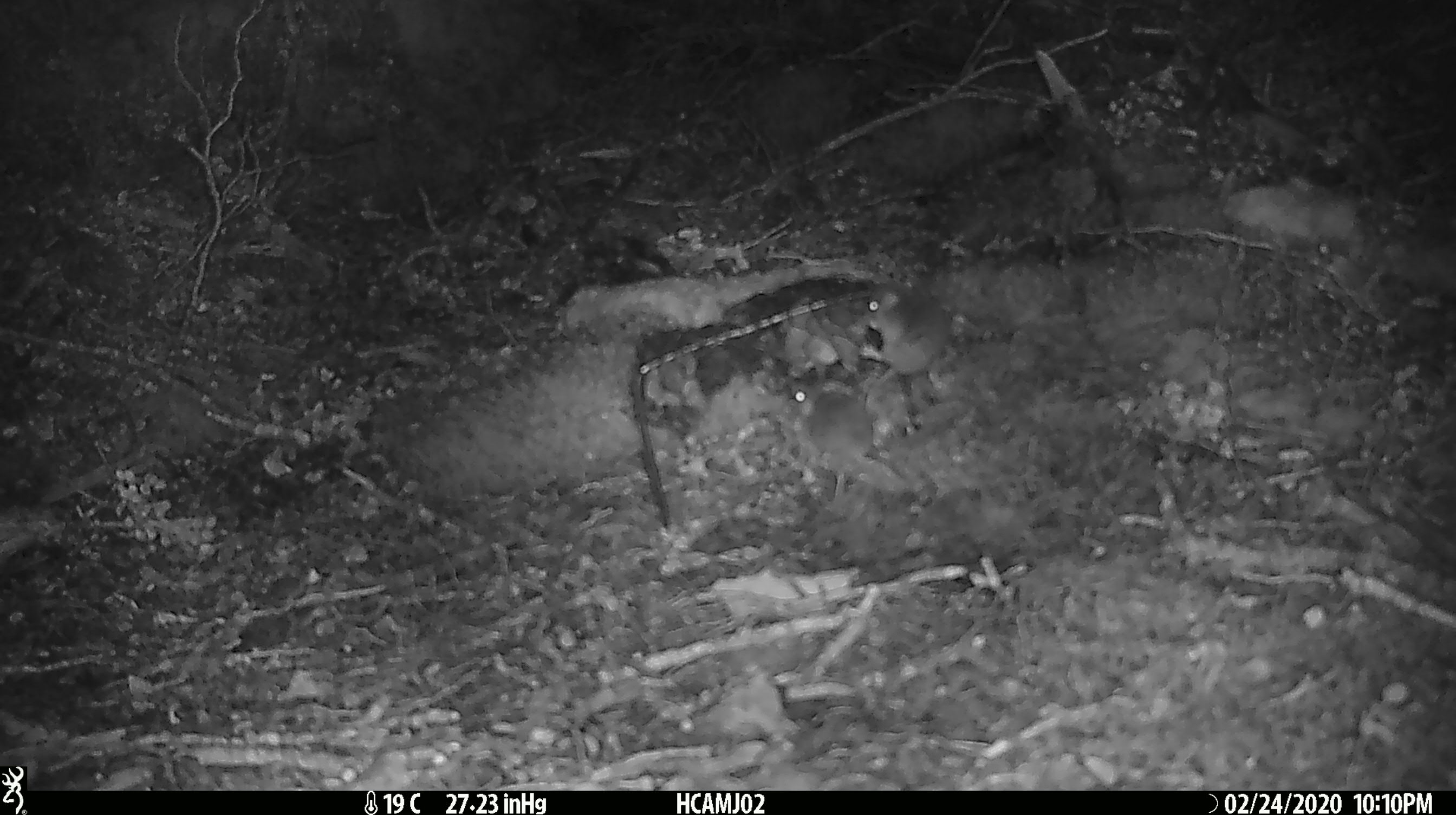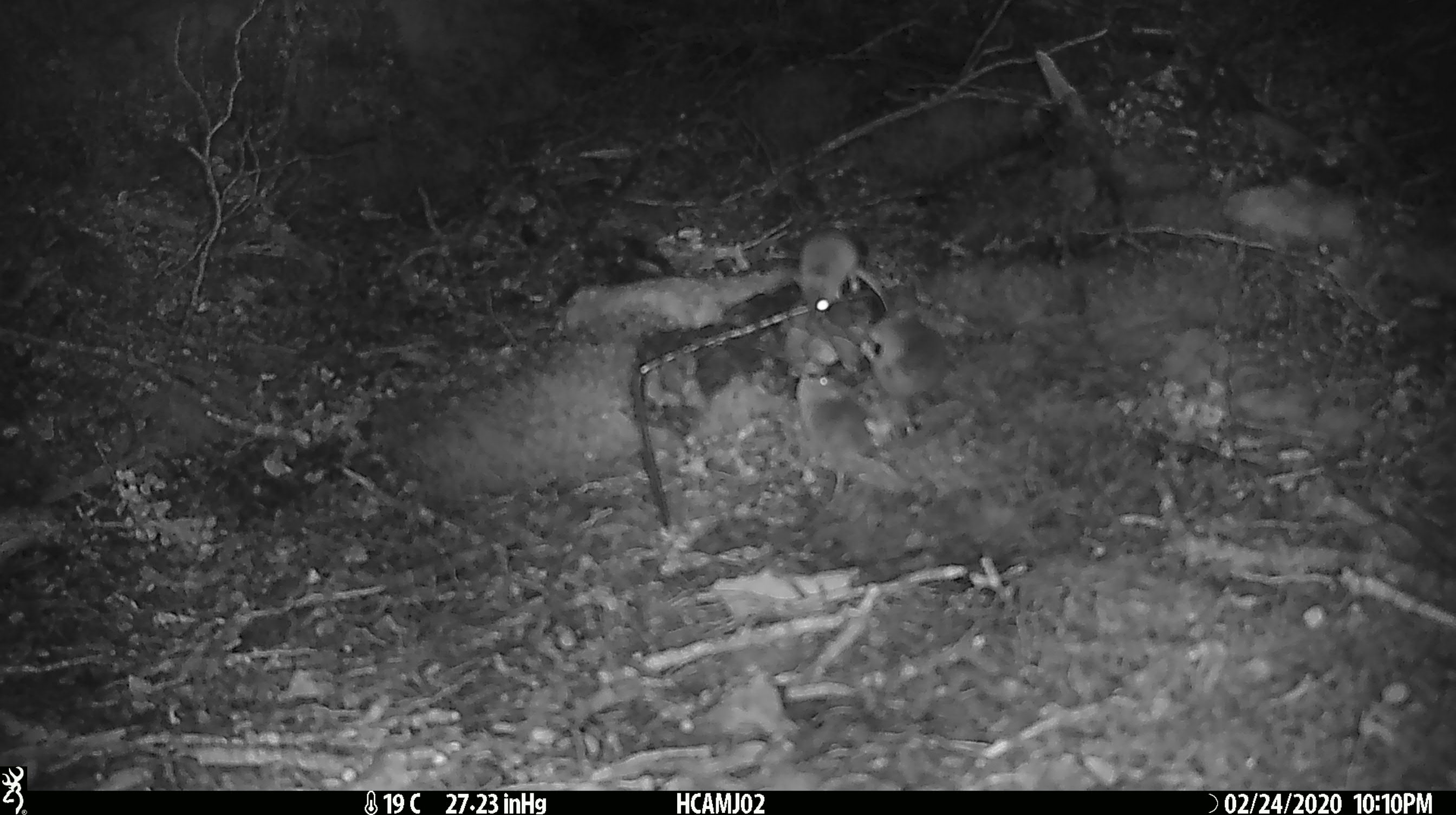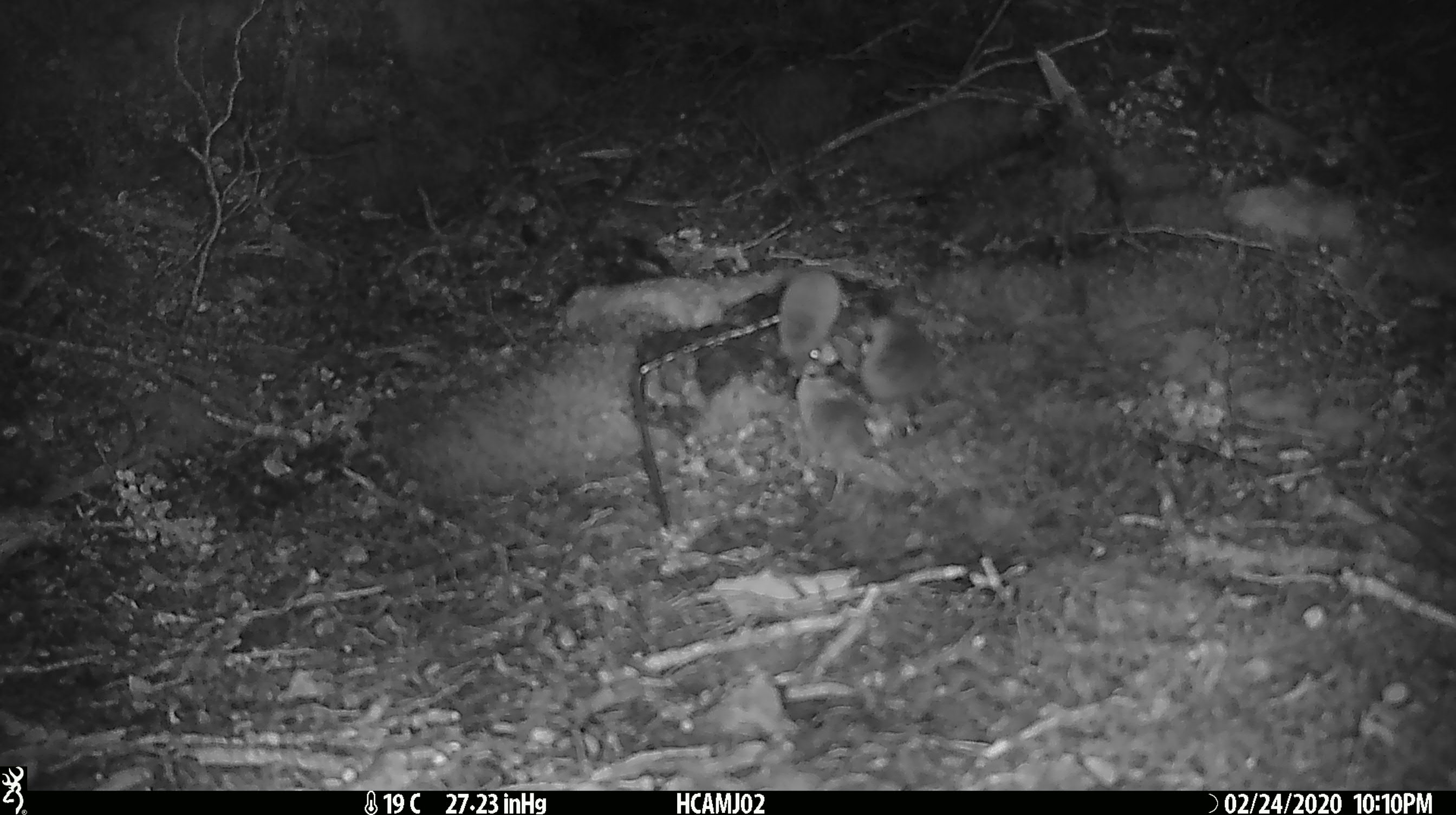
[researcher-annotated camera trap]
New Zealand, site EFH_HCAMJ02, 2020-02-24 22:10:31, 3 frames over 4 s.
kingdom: Animalia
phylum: Chordata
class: Mammalia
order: Rodentia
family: Muridae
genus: Mus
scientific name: Mus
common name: mouse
Mouse (Mus).